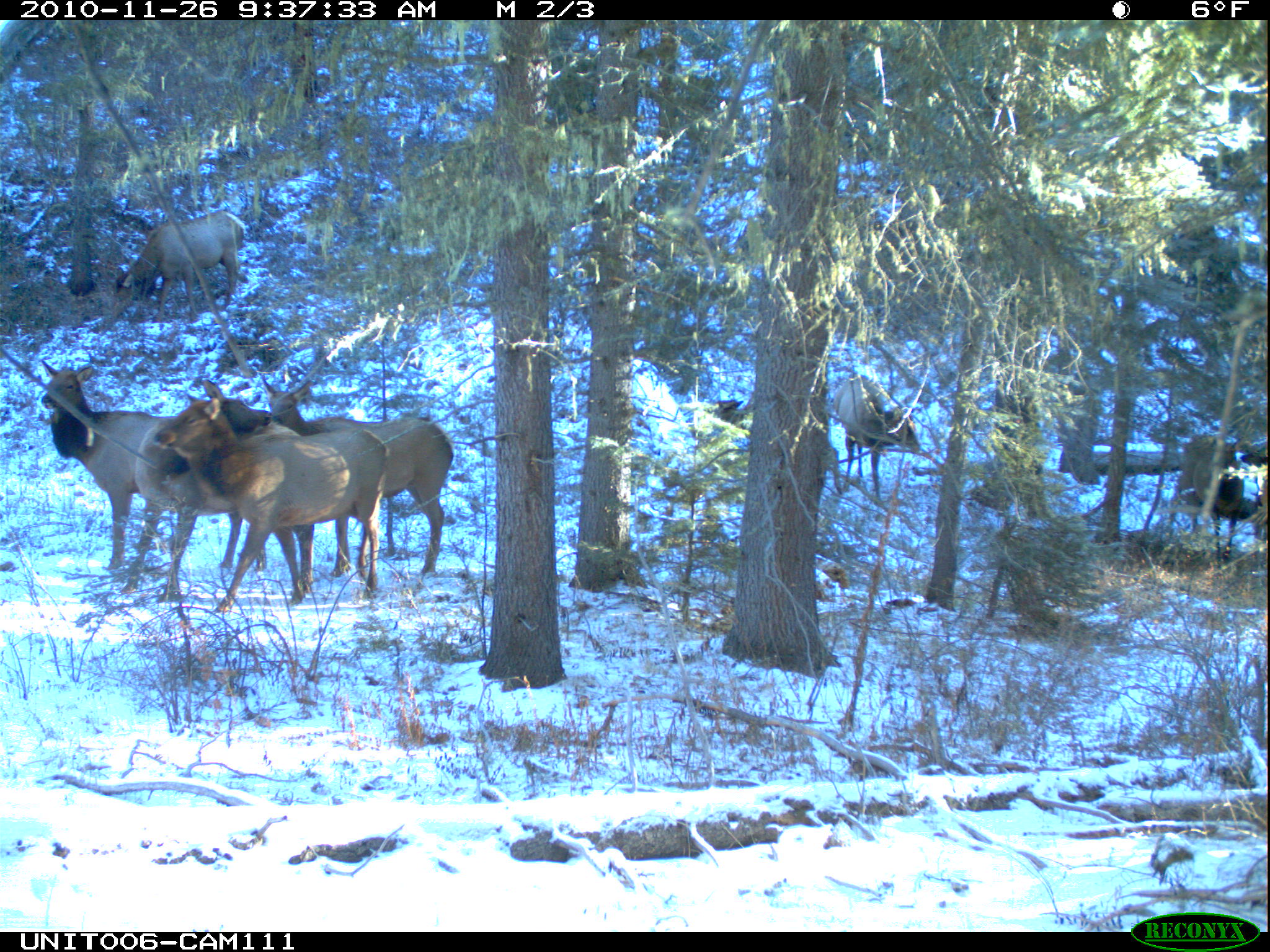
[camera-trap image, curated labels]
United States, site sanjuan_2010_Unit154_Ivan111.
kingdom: Animalia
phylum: Chordata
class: Mammalia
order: Artiodactyla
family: Cervidae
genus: Cervus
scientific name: Cervus elaphus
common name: red deer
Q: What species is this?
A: Cervus elaphus (red deer).